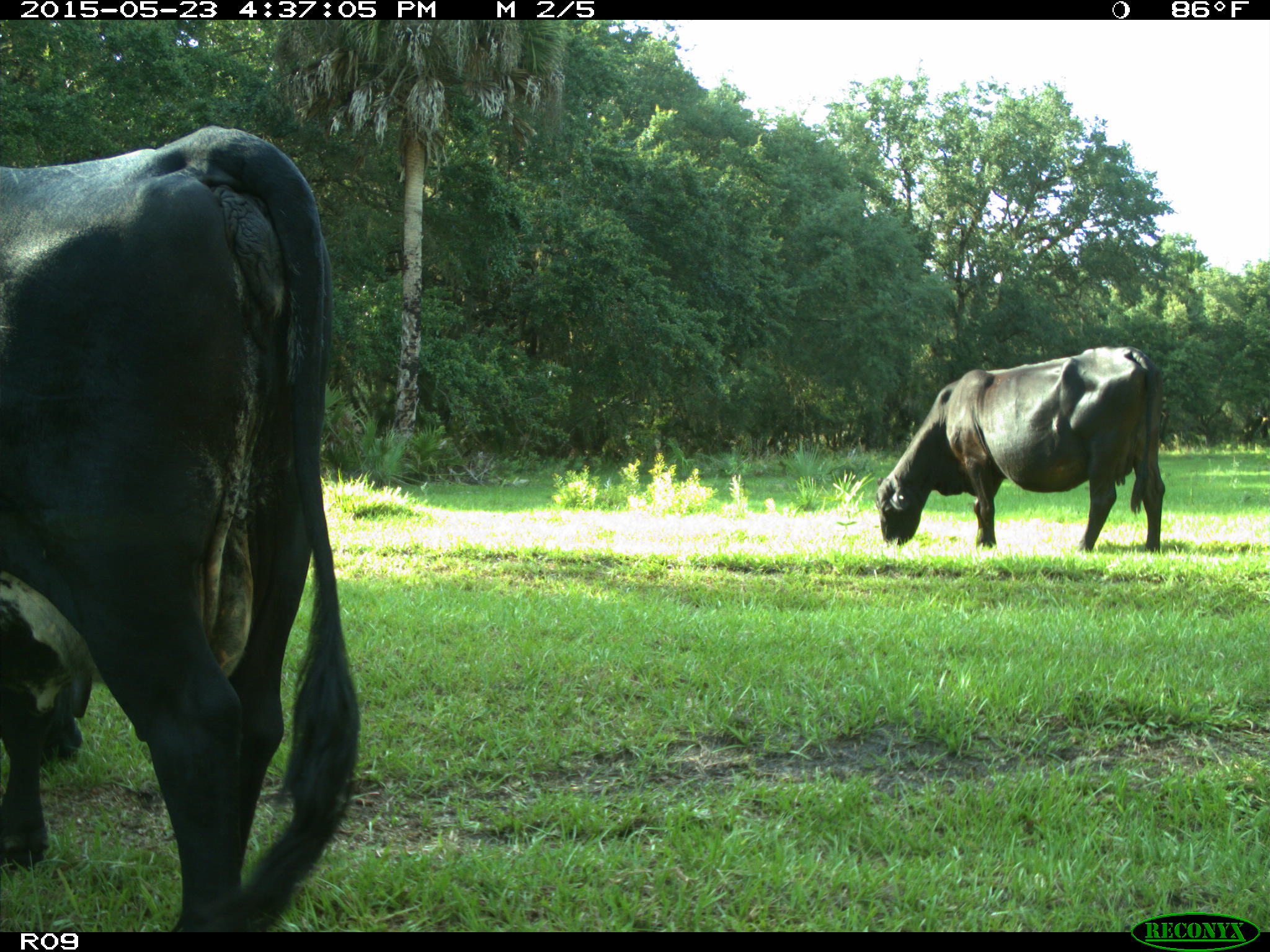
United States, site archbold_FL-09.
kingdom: Animalia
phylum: Chordata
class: Mammalia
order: Artiodactyla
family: Bovidae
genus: Bos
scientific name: Bos taurus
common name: domestic cow